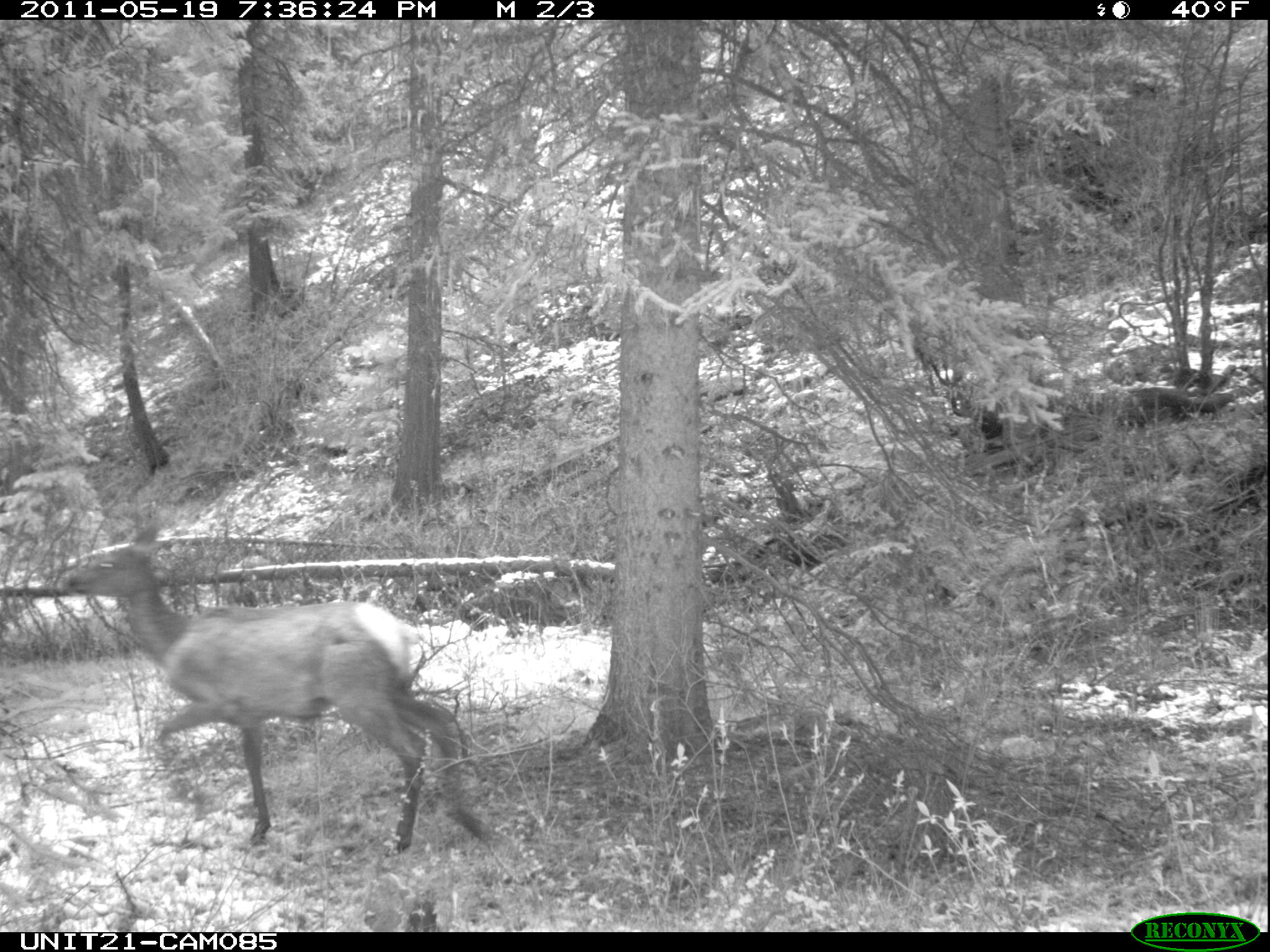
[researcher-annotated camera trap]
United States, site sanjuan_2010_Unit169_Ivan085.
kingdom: Animalia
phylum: Chordata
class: Mammalia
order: Artiodactyla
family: Cervidae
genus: Cervus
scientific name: Cervus elaphus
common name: red deer